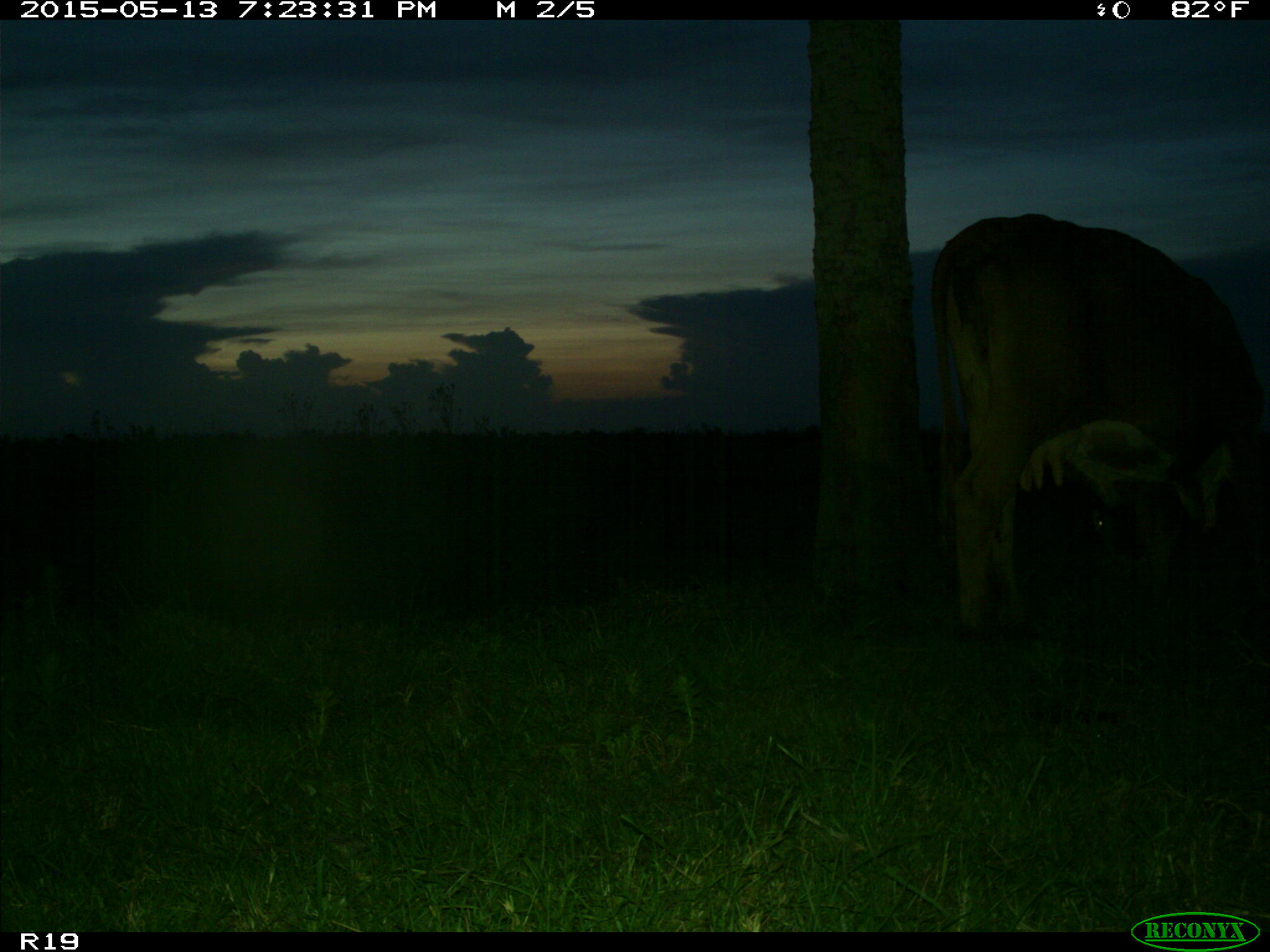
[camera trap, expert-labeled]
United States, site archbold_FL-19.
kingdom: Animalia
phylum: Chordata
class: Mammalia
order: Artiodactyla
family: Bovidae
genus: Bos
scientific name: Bos taurus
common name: domestic cow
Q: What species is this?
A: Bos taurus (domestic cow).